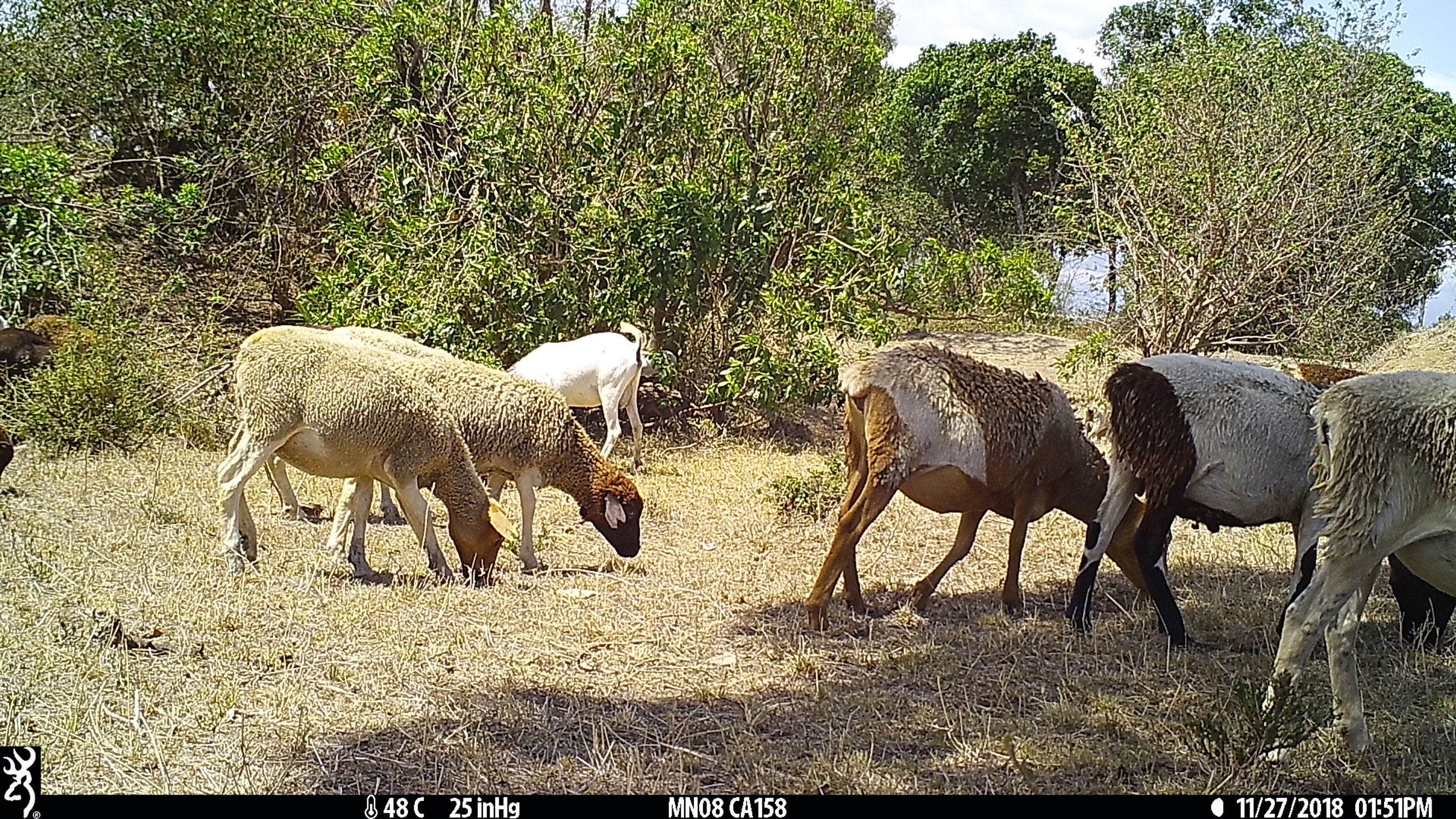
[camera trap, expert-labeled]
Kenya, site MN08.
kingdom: Animalia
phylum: Chordata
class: Mammalia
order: Artiodactyla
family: Bovidae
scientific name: Bovidae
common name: sheep or goat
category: shoat